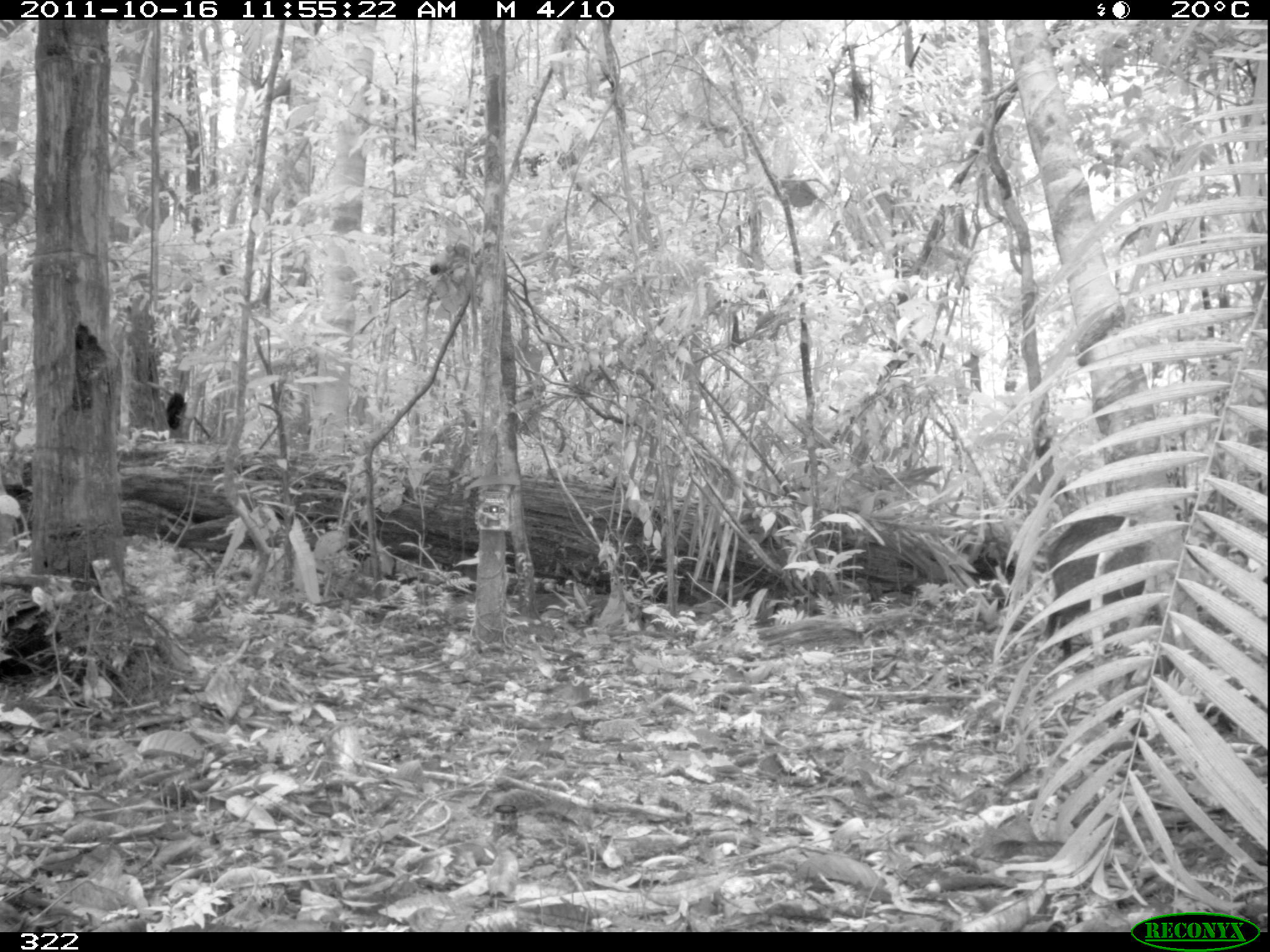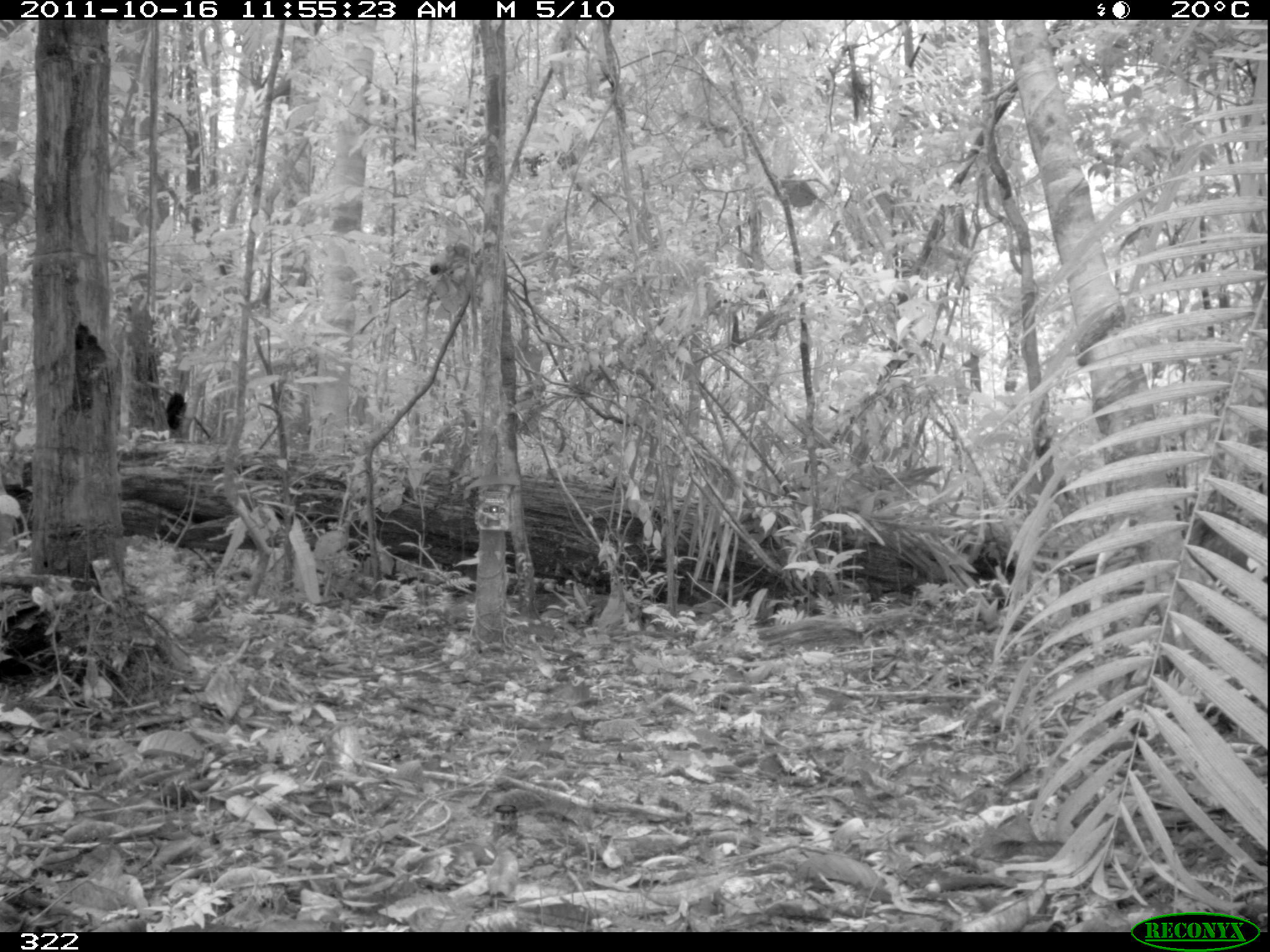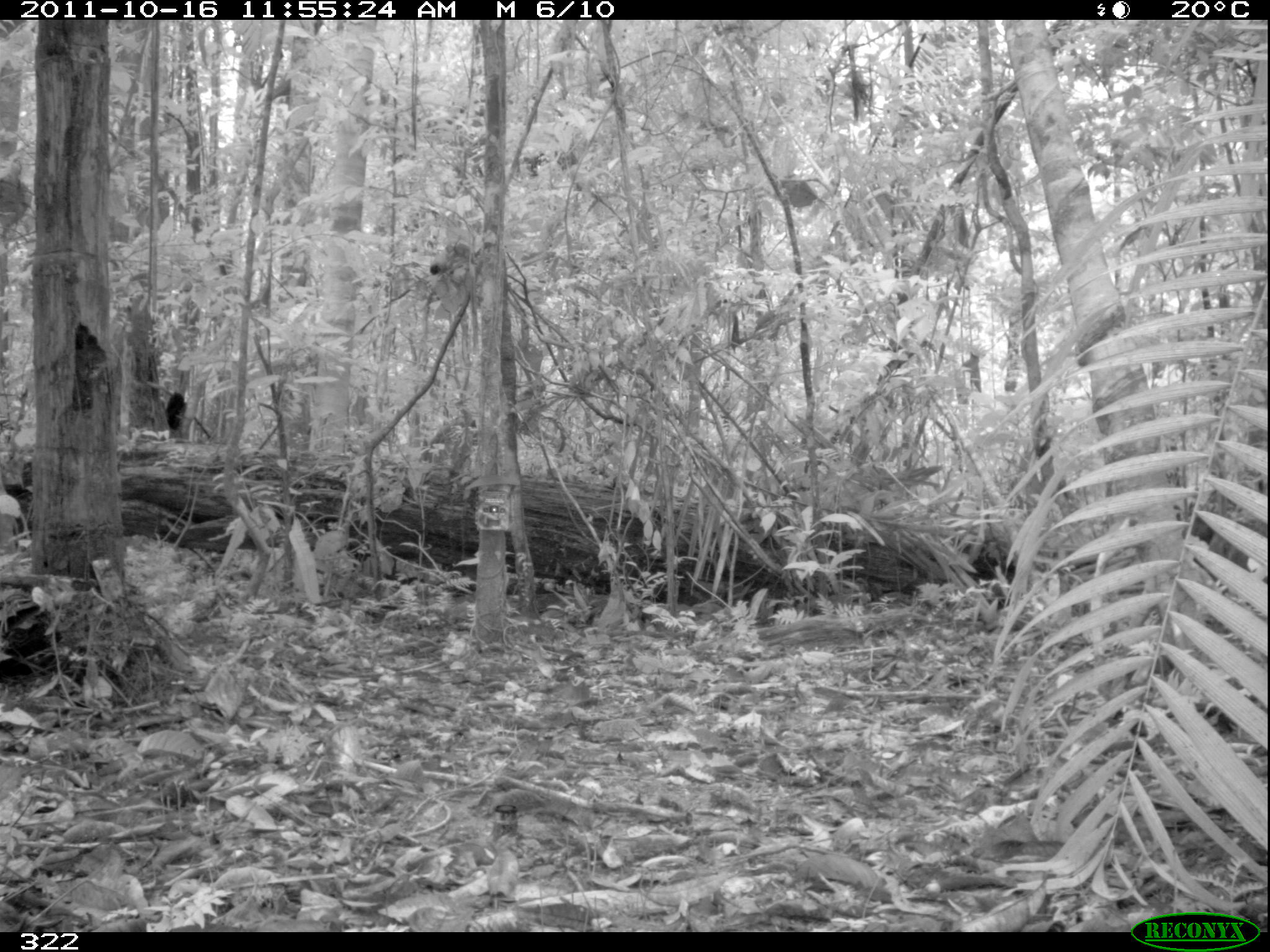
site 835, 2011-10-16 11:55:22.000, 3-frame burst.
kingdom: Animalia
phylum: Chordata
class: Mammalia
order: Artiodactyla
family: Tayassuidae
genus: Tayassu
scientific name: Tayassu pecari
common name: white-lipped peccary